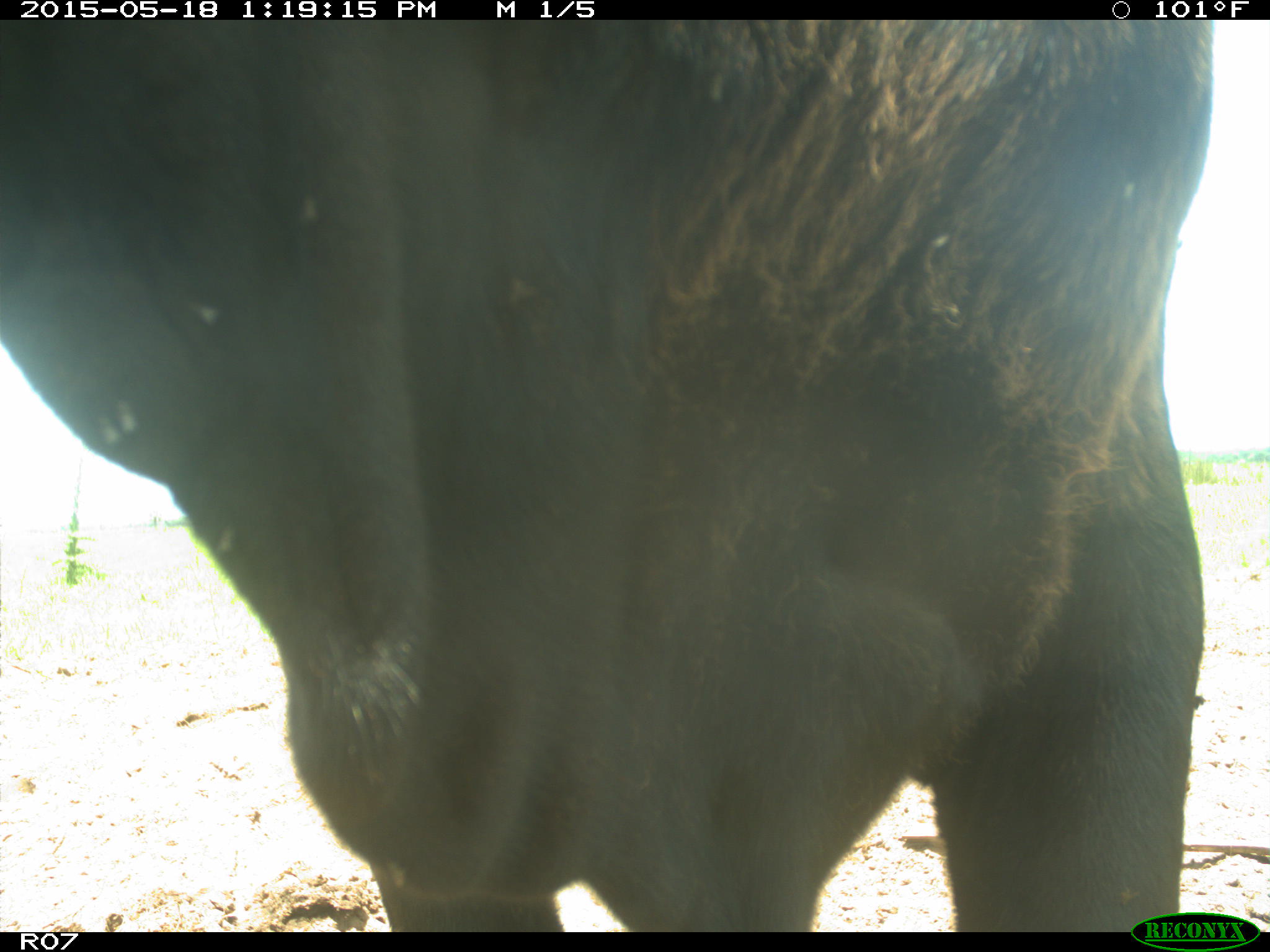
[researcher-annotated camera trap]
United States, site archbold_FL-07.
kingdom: Animalia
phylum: Chordata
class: Mammalia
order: Artiodactyla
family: Bovidae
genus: Bos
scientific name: Bos taurus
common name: domestic cow